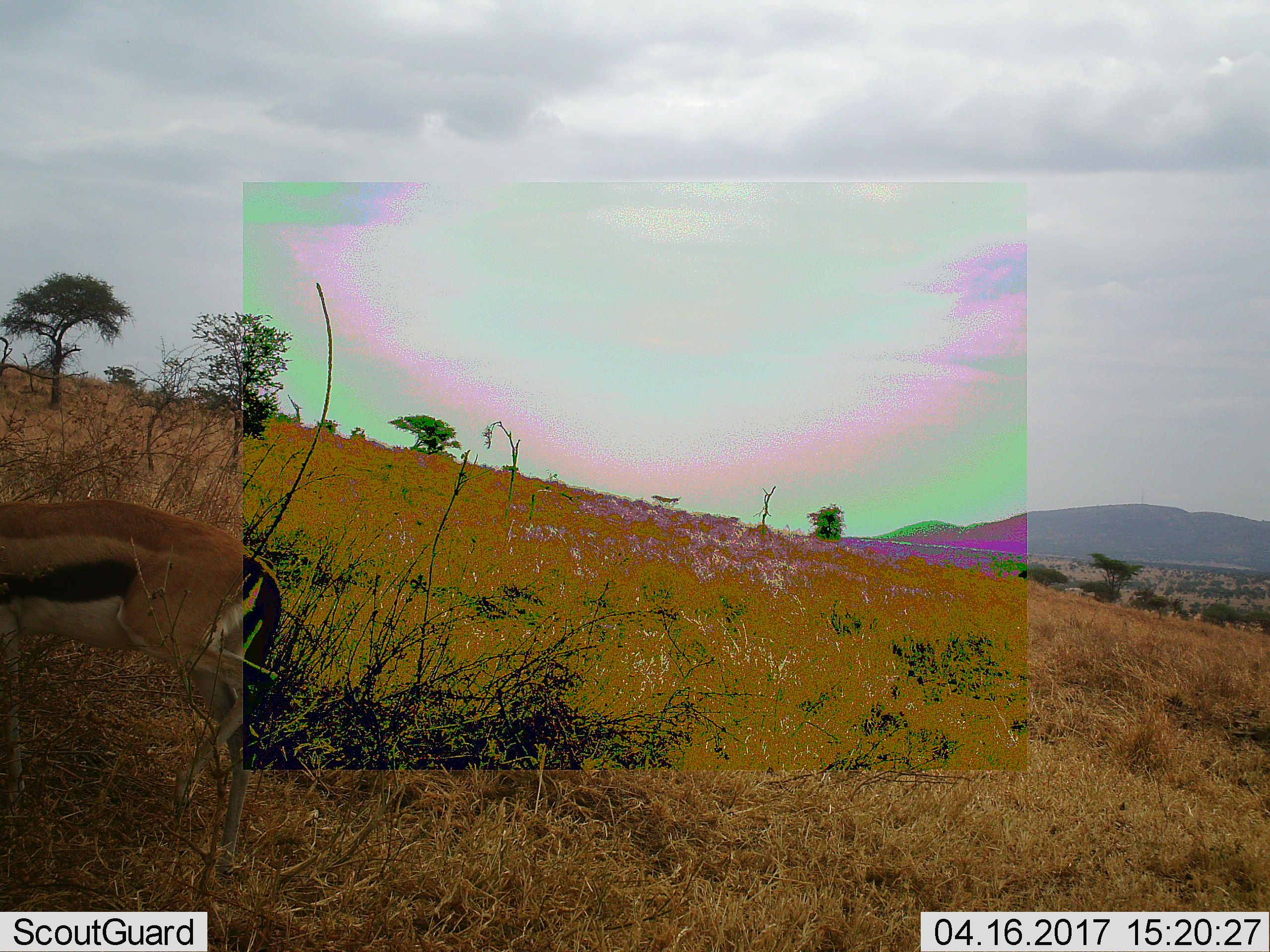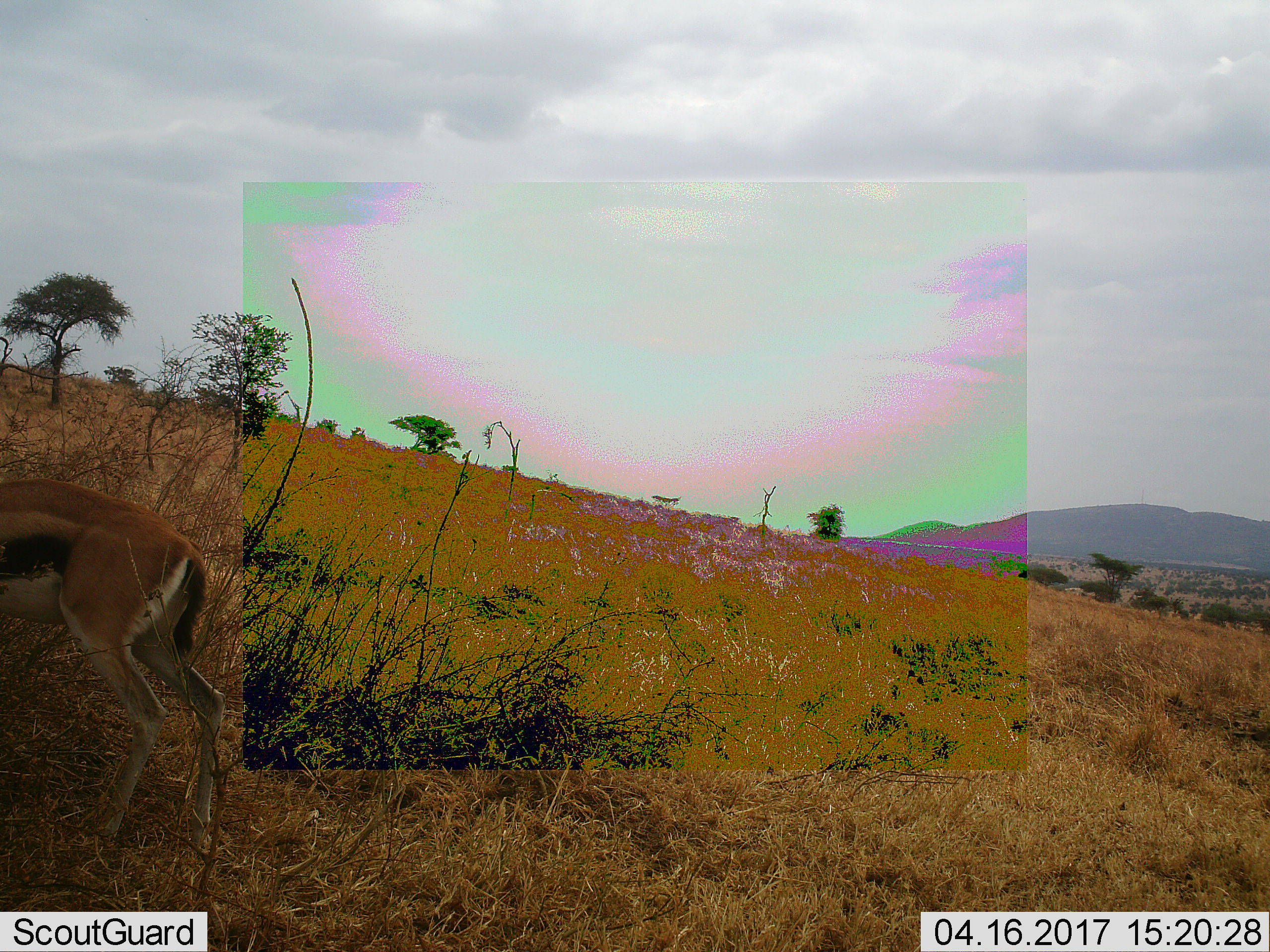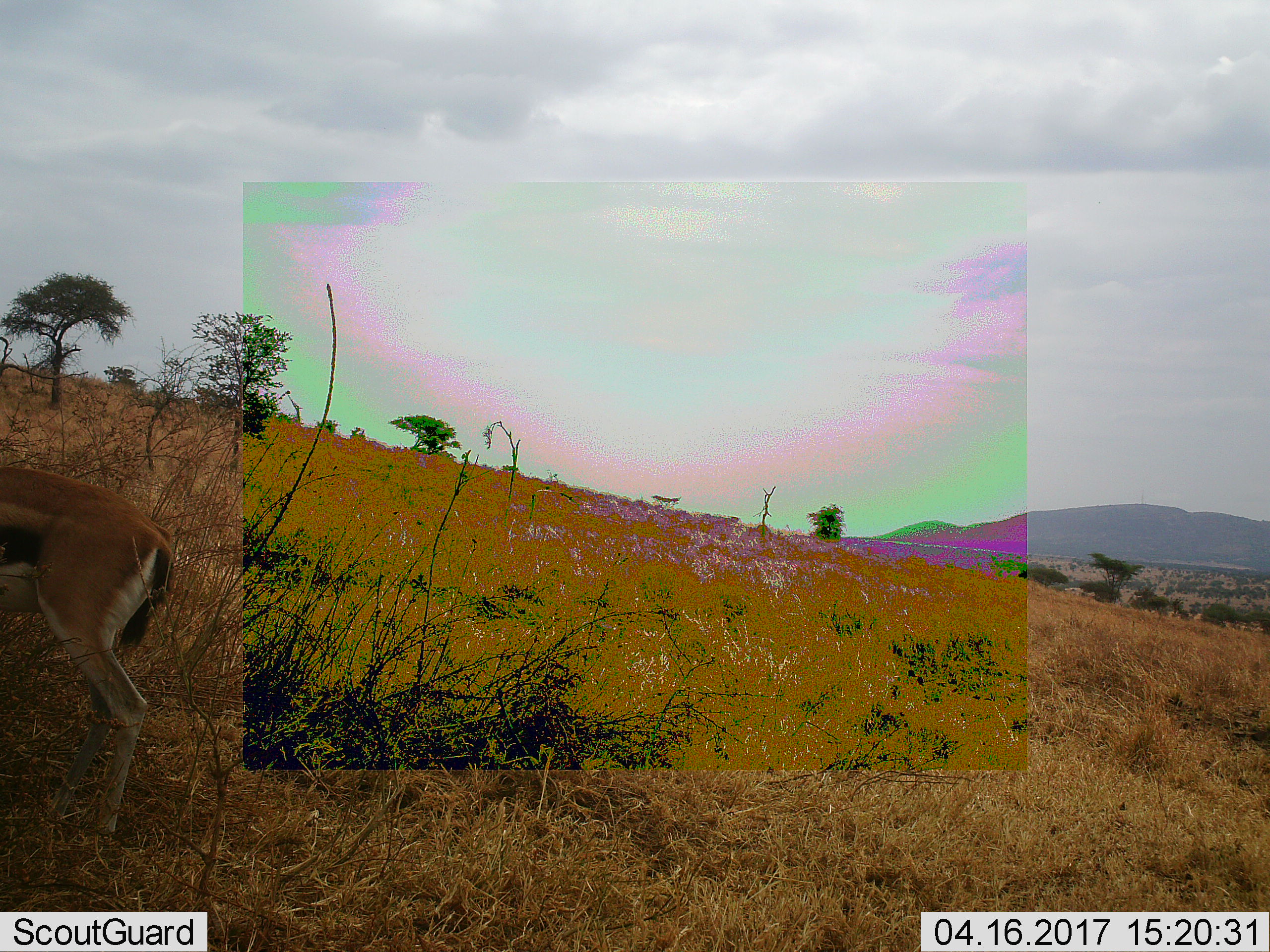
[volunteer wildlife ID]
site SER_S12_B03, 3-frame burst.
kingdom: Animalia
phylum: Chordata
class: Mammalia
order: Artiodactyla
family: Bovidae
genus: Eudorcas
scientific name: Eudorcas thomsonii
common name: thomson's gazelle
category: gazellethomsons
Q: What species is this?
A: Gazellethomsons (thomson's gazelle) (Eudorcas thomsonii).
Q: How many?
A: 1.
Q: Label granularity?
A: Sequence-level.